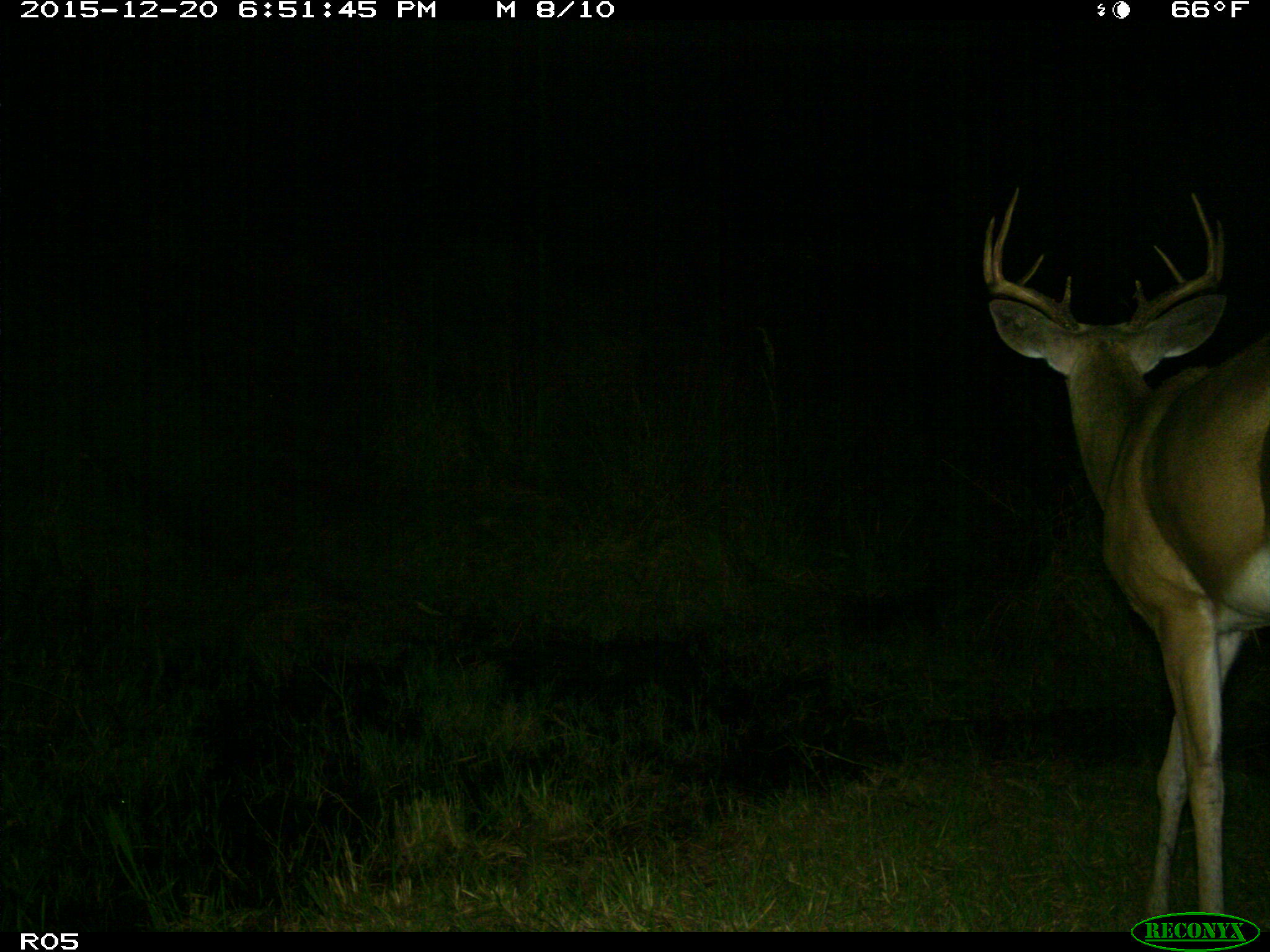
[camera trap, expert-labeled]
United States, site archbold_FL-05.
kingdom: Animalia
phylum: Chordata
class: Mammalia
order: Artiodactyla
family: Cervidae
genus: Odocoileus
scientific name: Odocoileus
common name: deer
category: unidentified deer